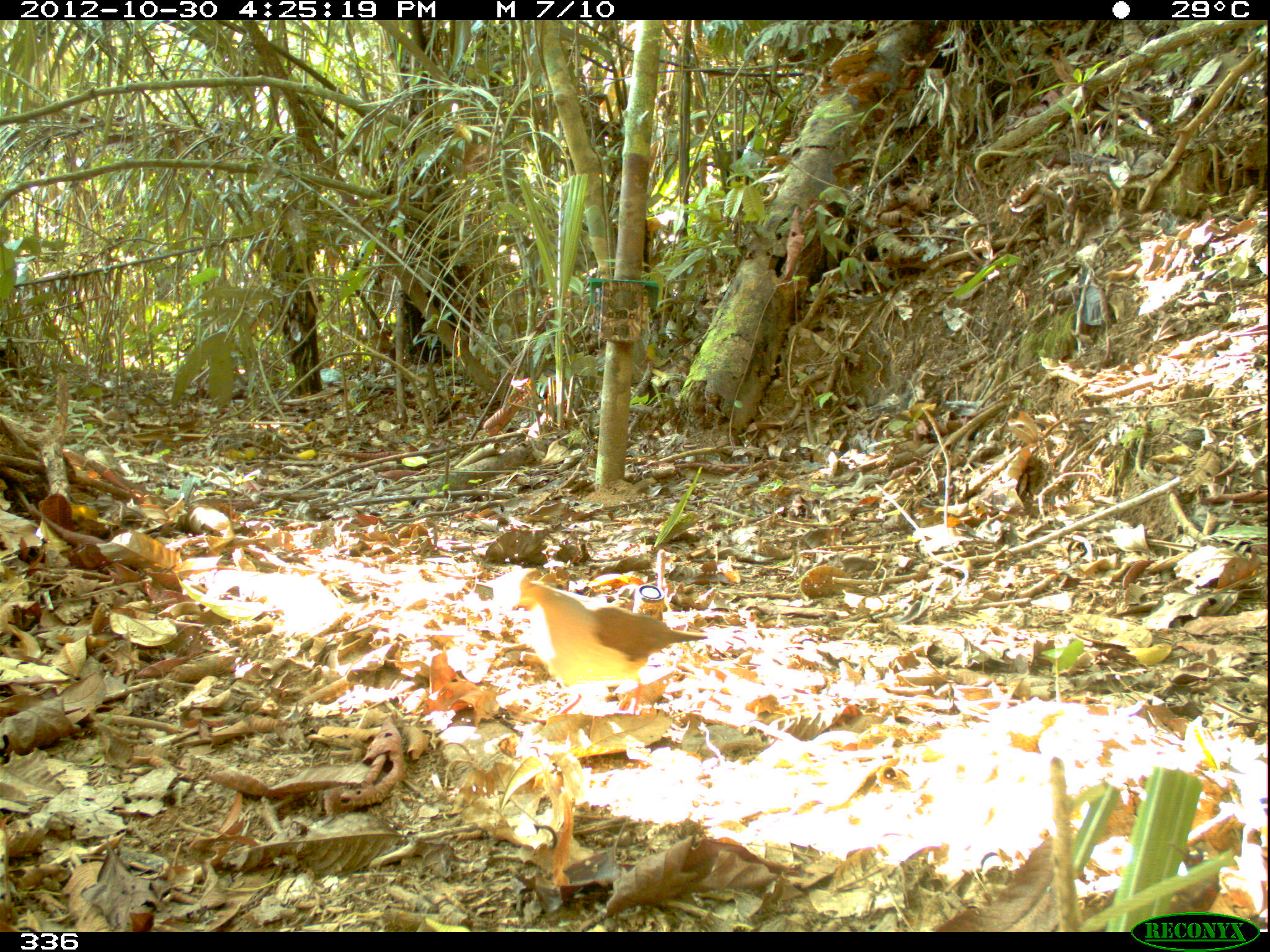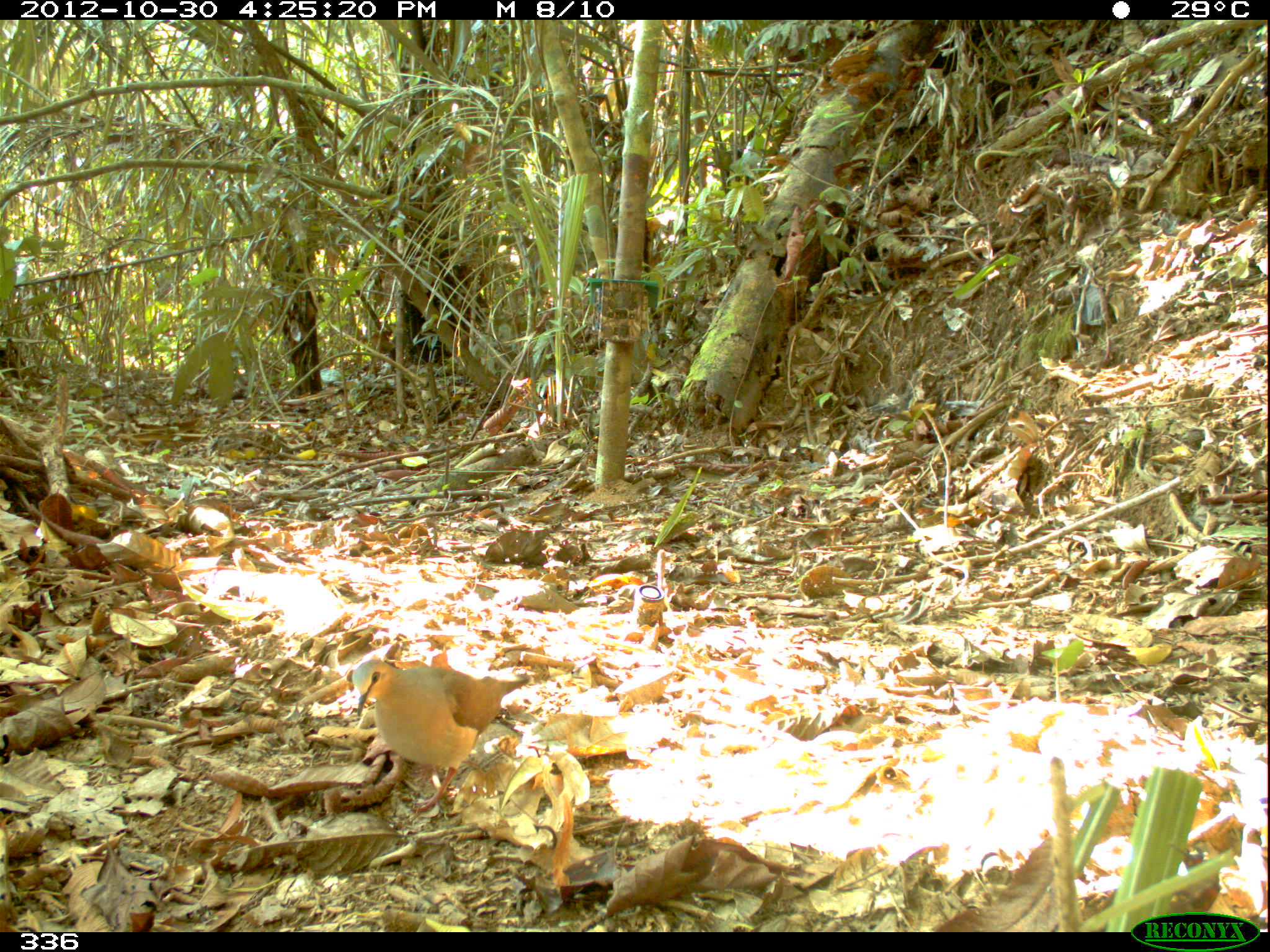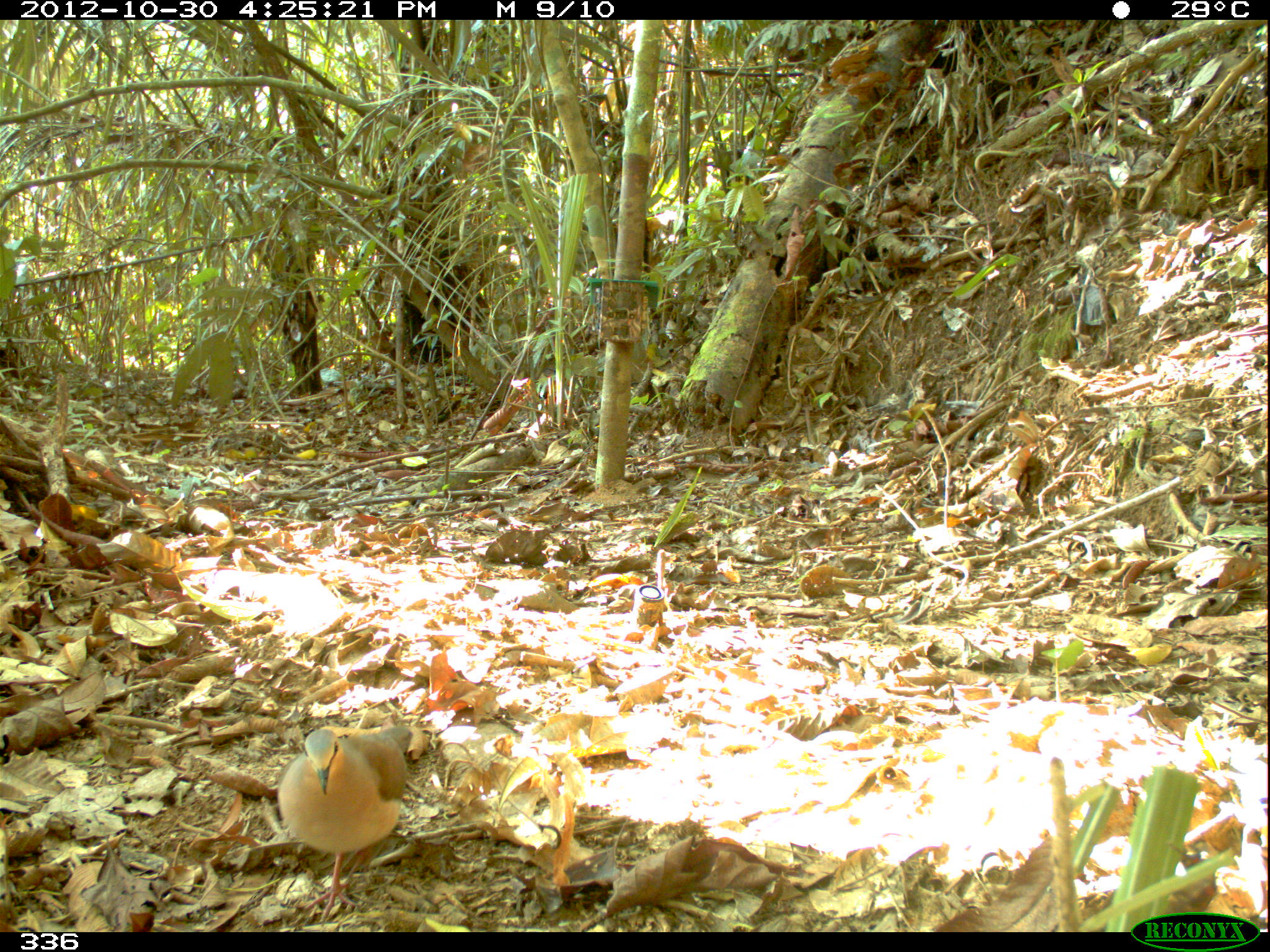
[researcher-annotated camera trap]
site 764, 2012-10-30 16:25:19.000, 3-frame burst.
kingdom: Animalia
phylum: Chordata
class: Aves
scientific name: Aves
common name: bird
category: unknown bird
Unknown bird (bird) (Aves).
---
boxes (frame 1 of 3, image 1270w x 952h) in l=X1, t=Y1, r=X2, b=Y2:
unknown bird: l=499, t=574, r=709, b=717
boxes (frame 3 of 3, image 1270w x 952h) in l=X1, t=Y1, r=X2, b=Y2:
unknown bird: l=276, t=727, r=412, b=917